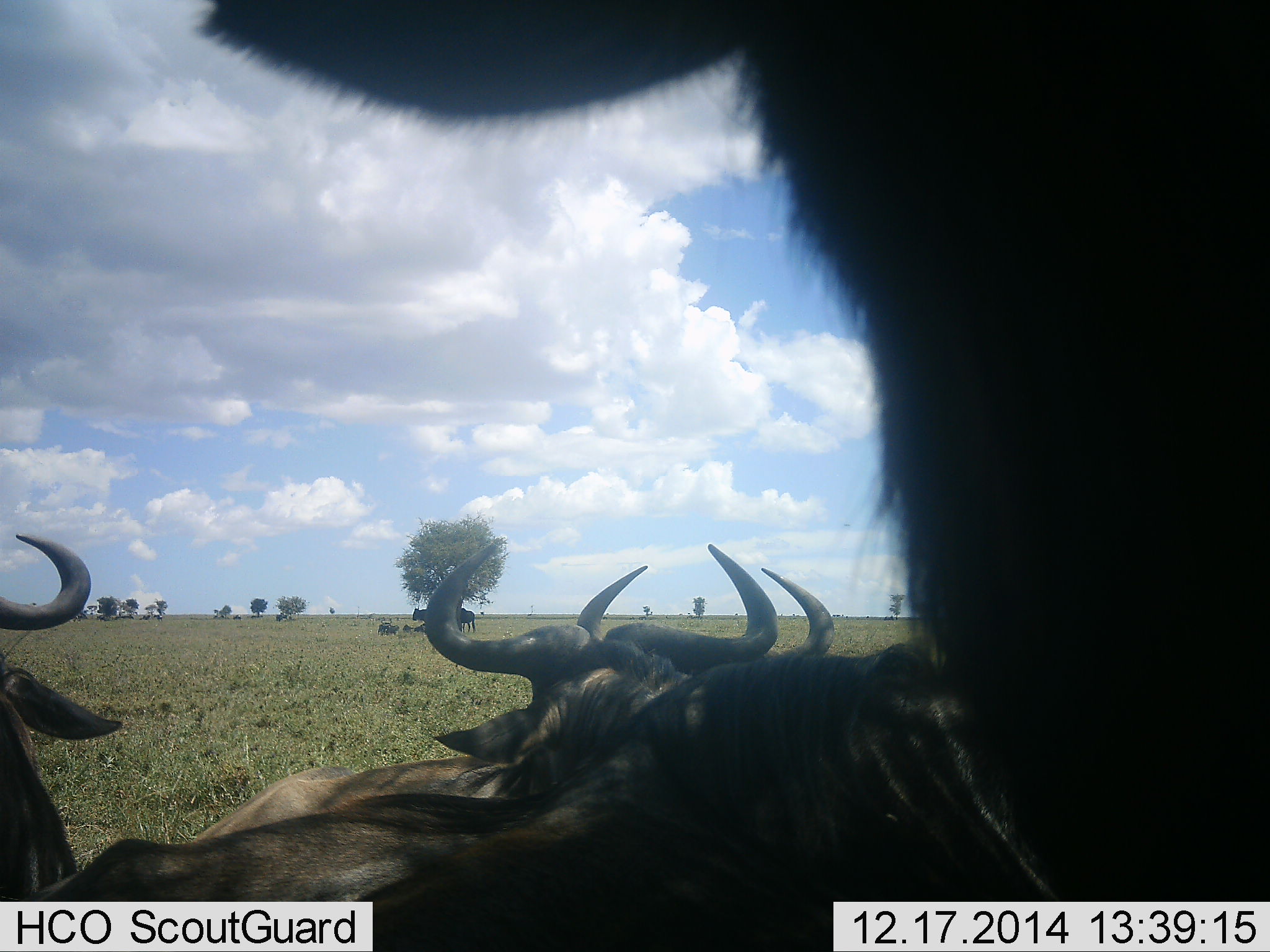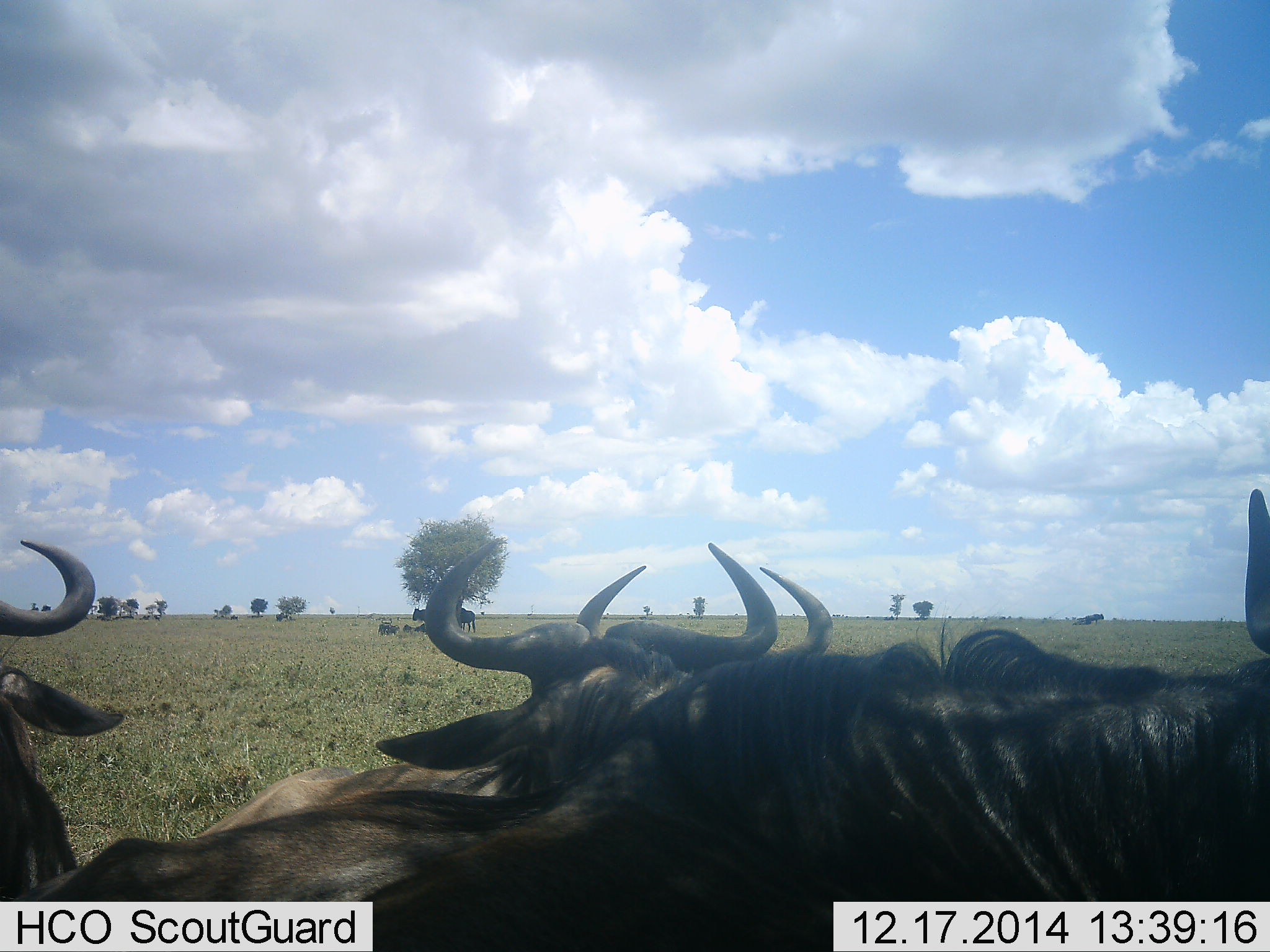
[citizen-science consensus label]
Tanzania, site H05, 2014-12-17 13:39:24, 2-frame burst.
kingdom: Animalia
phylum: Chordata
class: Mammalia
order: Artiodactyla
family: Bovidae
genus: Connochaetes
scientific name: Connochaetes taurinus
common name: blue wildebeest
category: wildebeest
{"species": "wildebeest (blue wildebeest) (Connochaetes taurinus)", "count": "5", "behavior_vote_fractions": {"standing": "90%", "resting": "60%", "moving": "10%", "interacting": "0%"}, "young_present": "0%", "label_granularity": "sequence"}